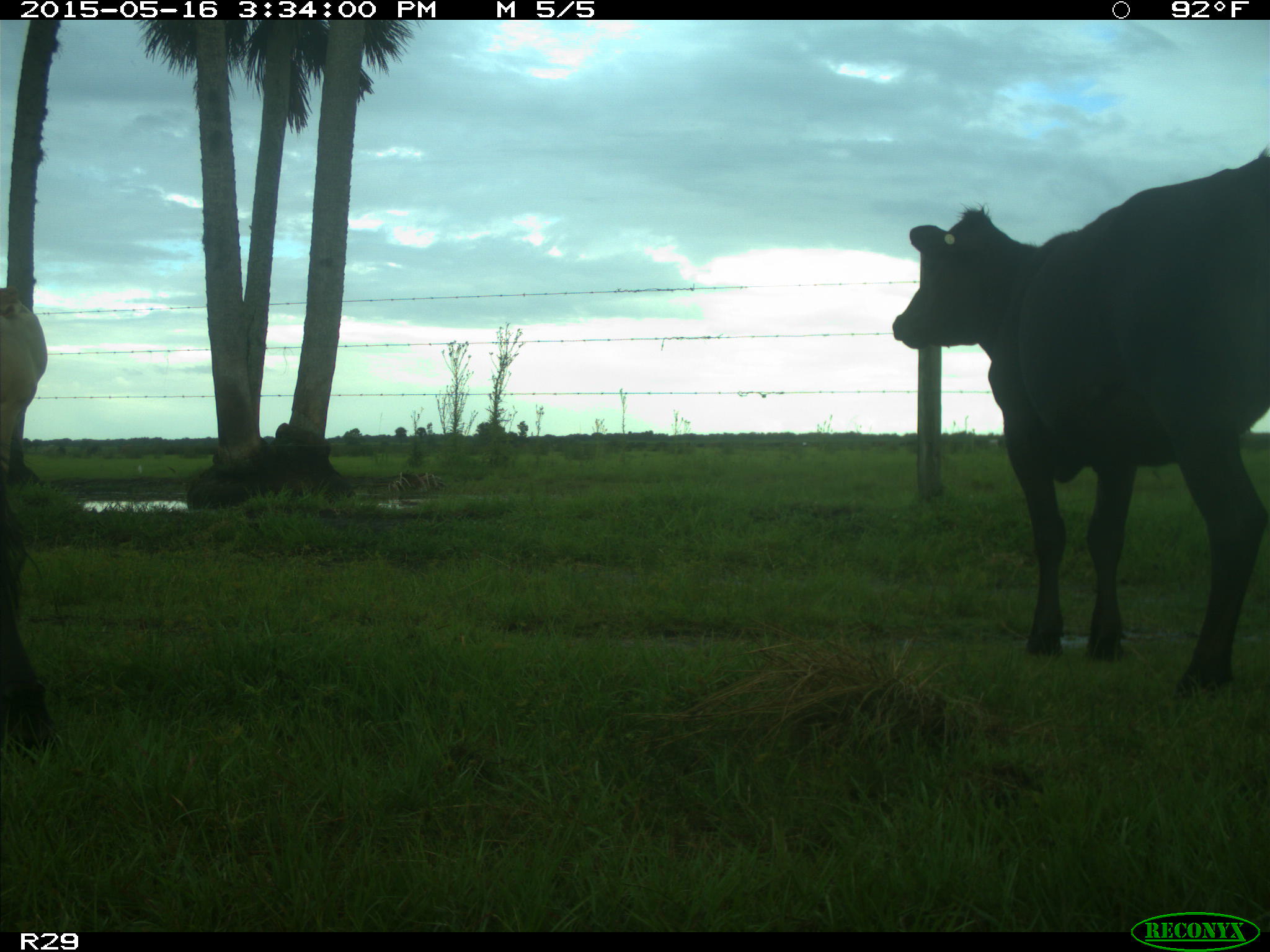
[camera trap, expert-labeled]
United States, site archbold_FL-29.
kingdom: Animalia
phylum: Chordata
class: Mammalia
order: Artiodactyla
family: Bovidae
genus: Bos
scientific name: Bos taurus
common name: domestic cow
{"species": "Bos taurus (domestic cow)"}